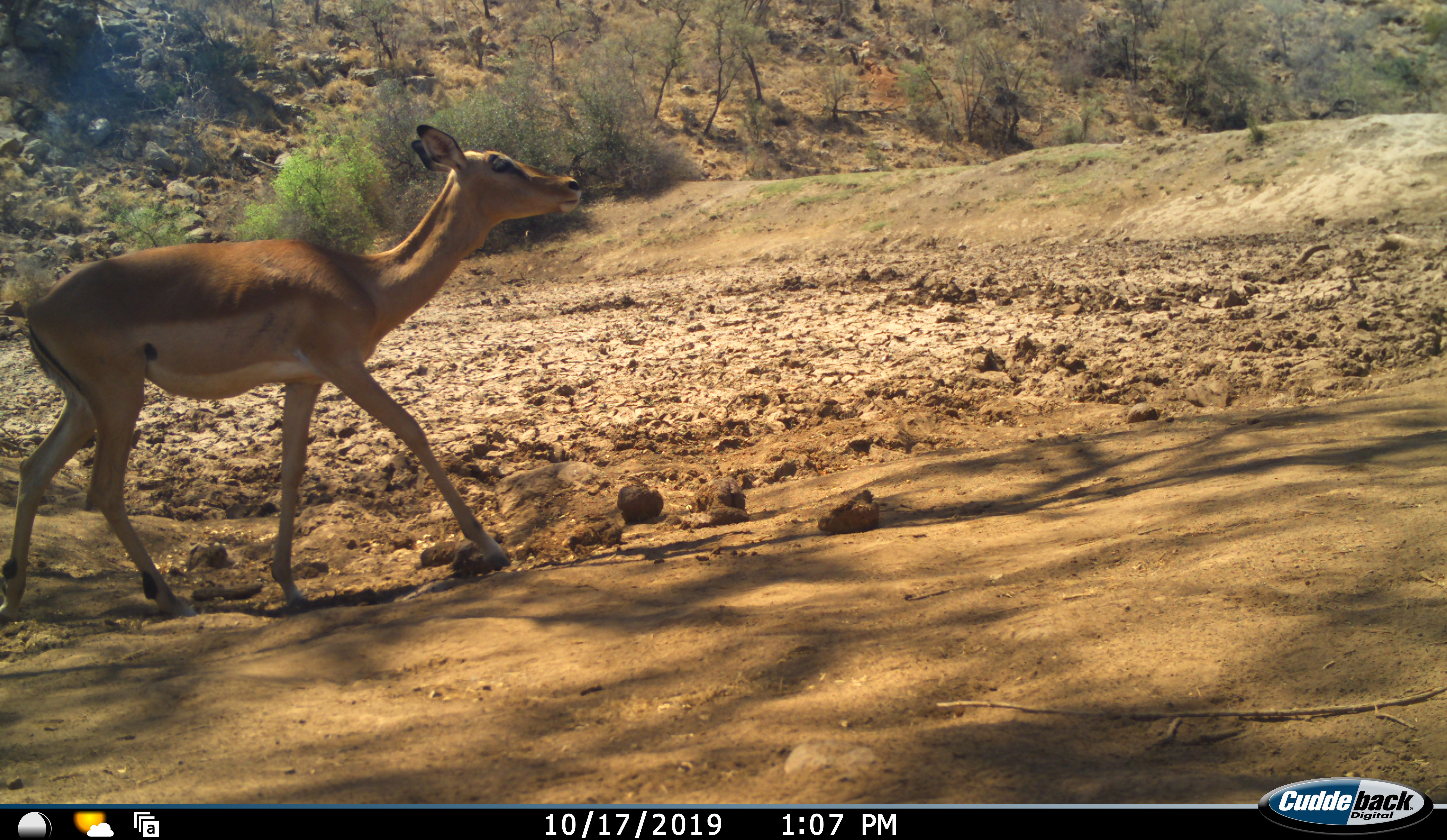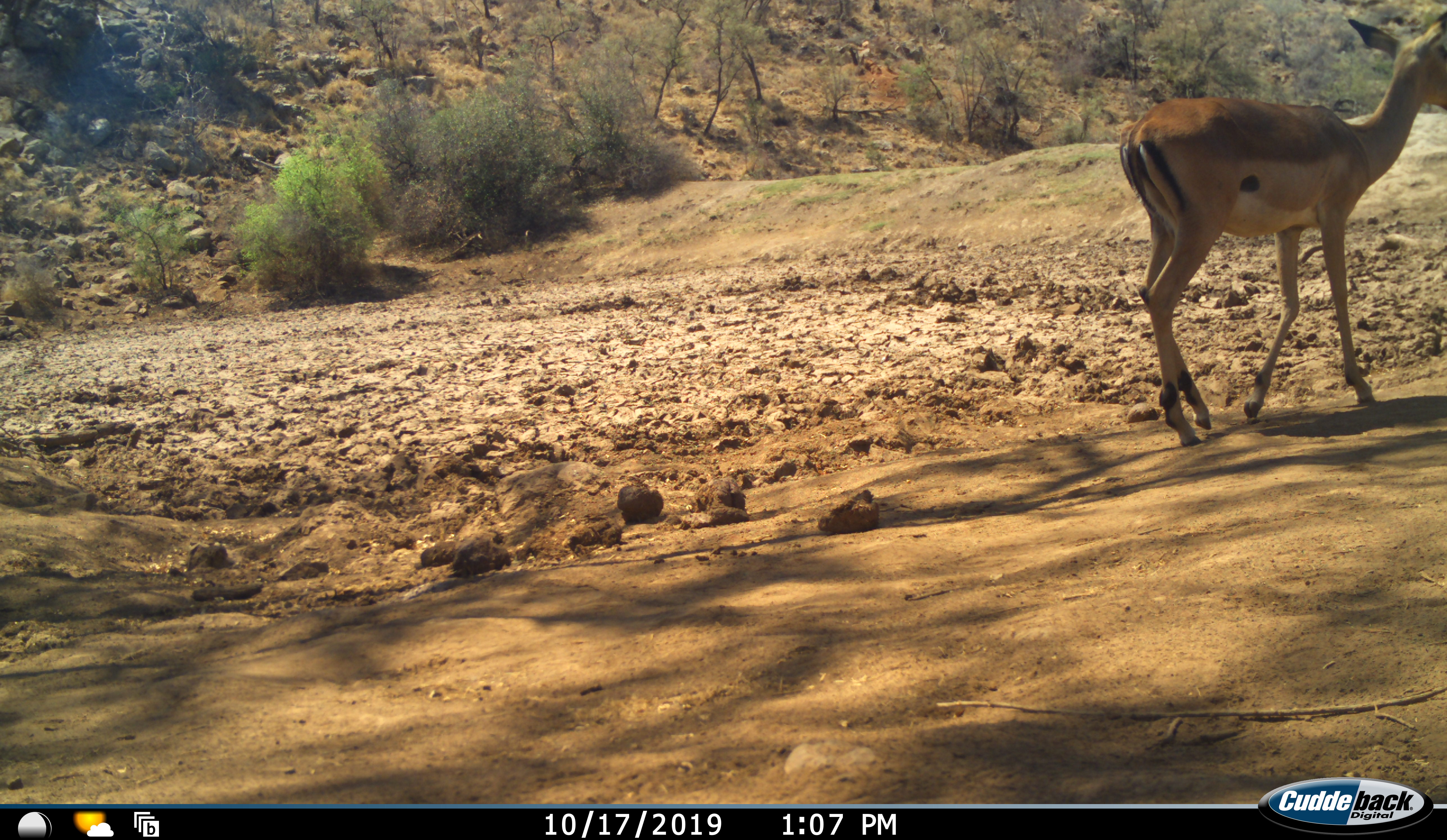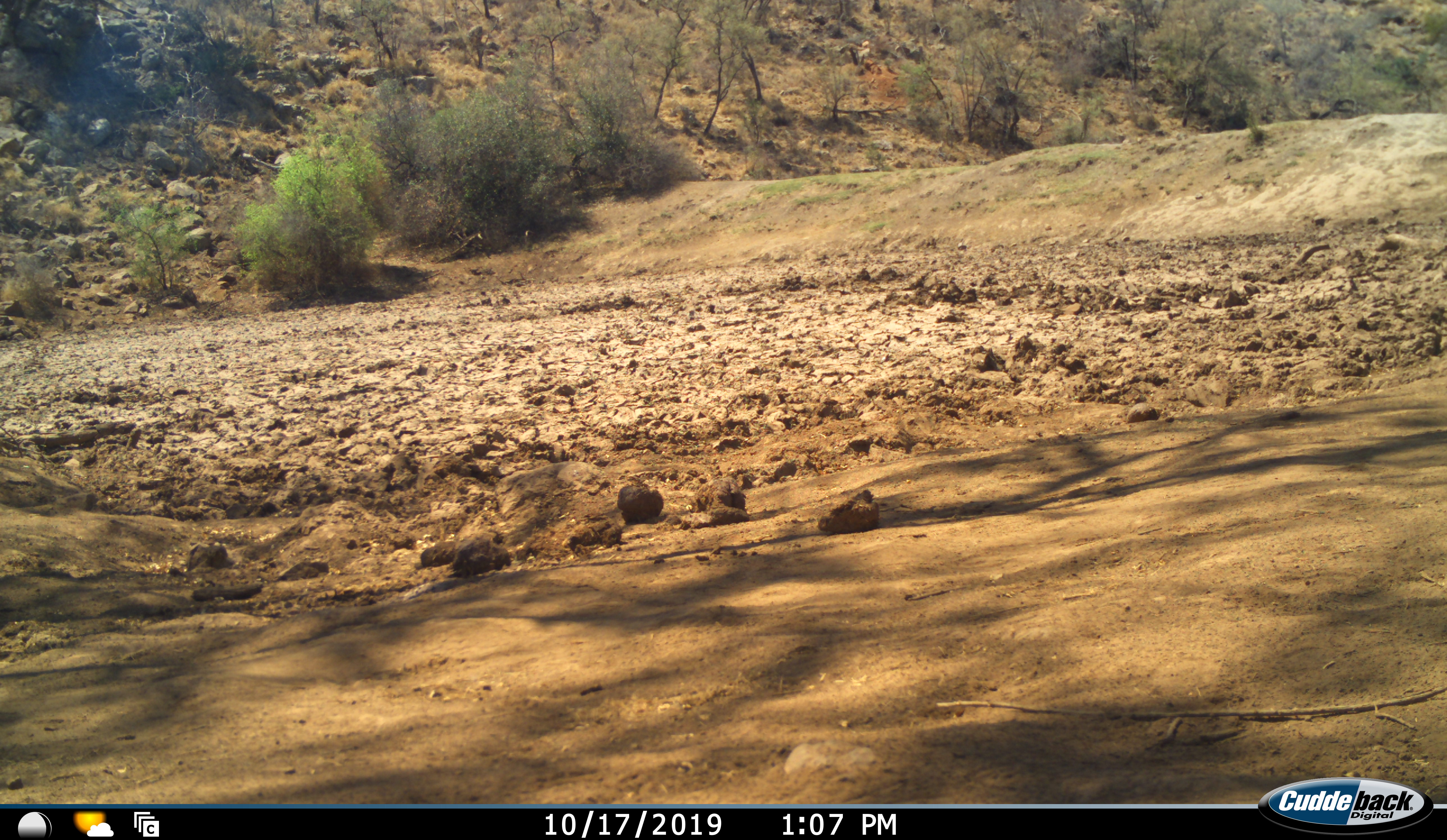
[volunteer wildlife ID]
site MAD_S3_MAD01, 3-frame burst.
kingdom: Animalia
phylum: Chordata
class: Mammalia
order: Artiodactyla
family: Bovidae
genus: Aepyceros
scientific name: Aepyceros melampus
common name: impala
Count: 1.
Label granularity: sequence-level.